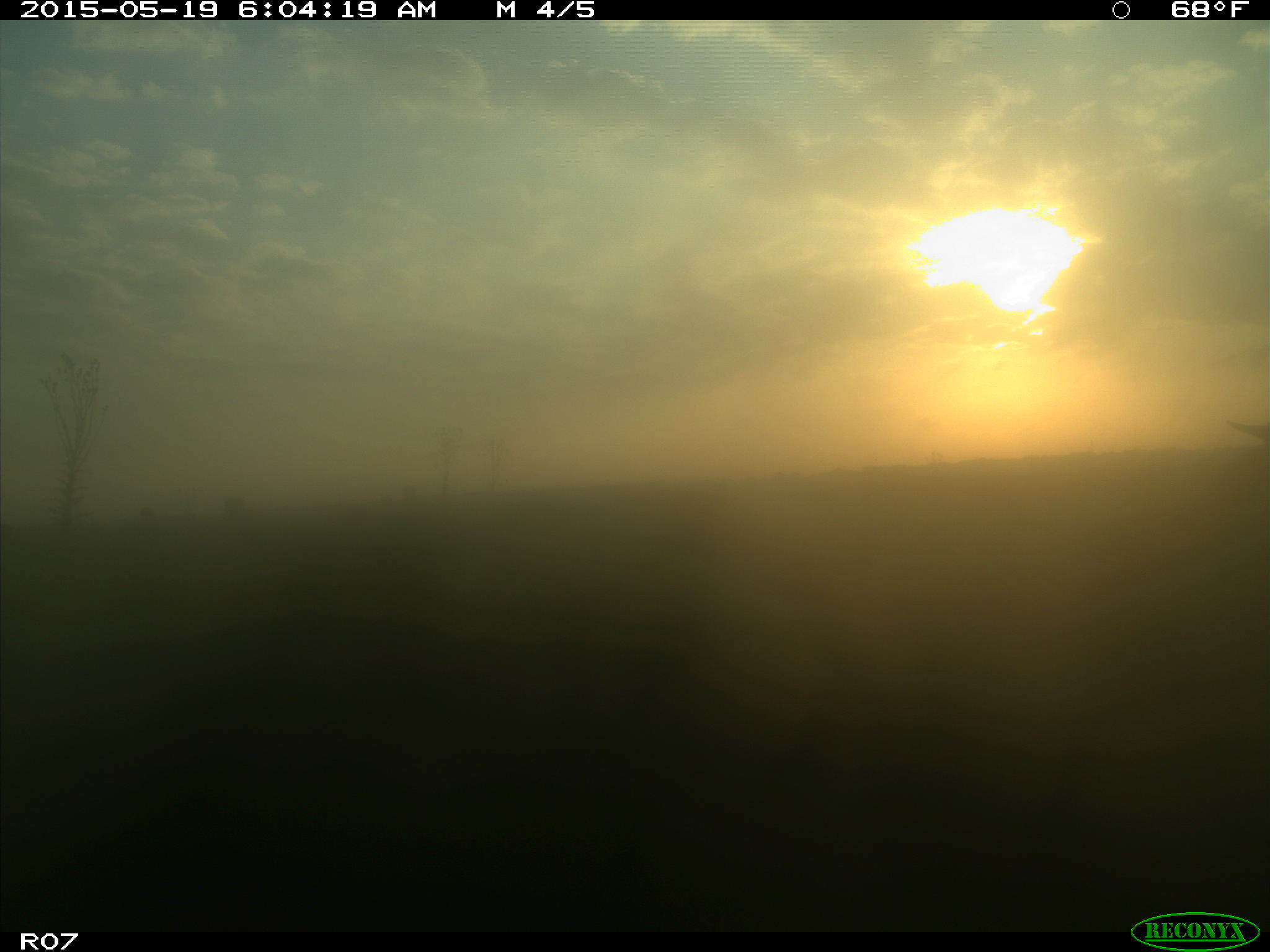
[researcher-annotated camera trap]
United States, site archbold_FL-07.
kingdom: Animalia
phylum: Chordata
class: Mammalia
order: Artiodactyla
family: Bovidae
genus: Bos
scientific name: Bos taurus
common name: domestic cow